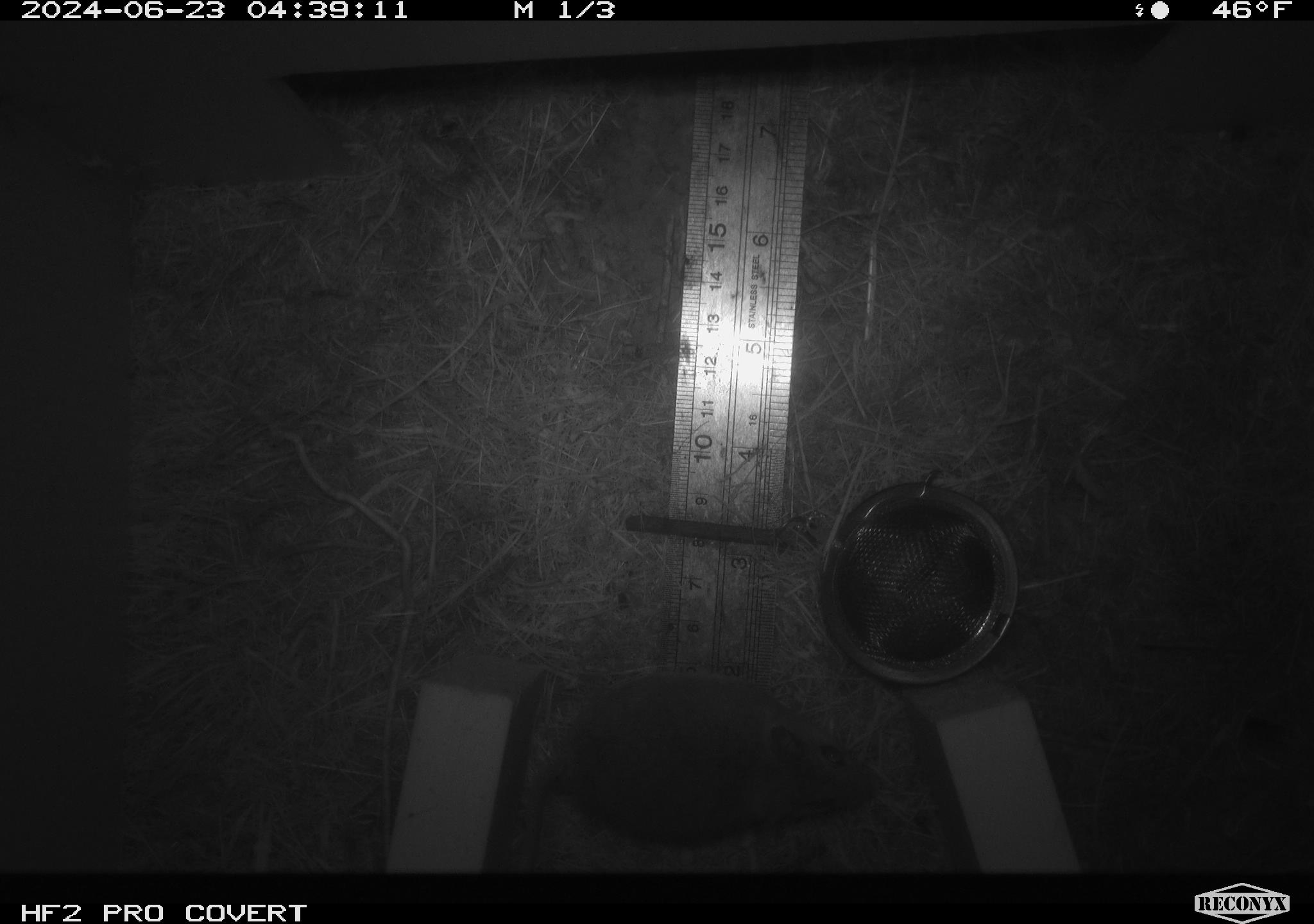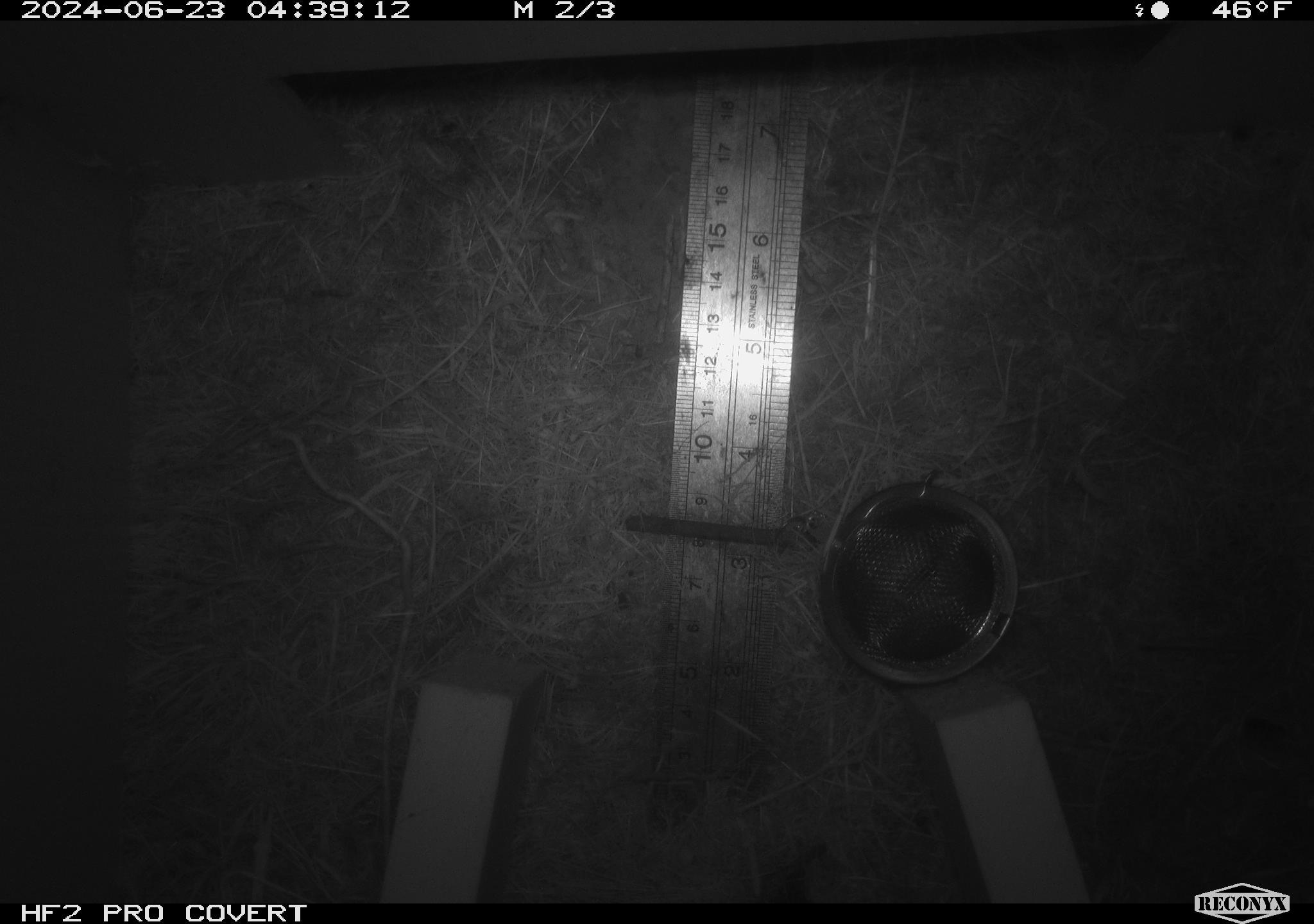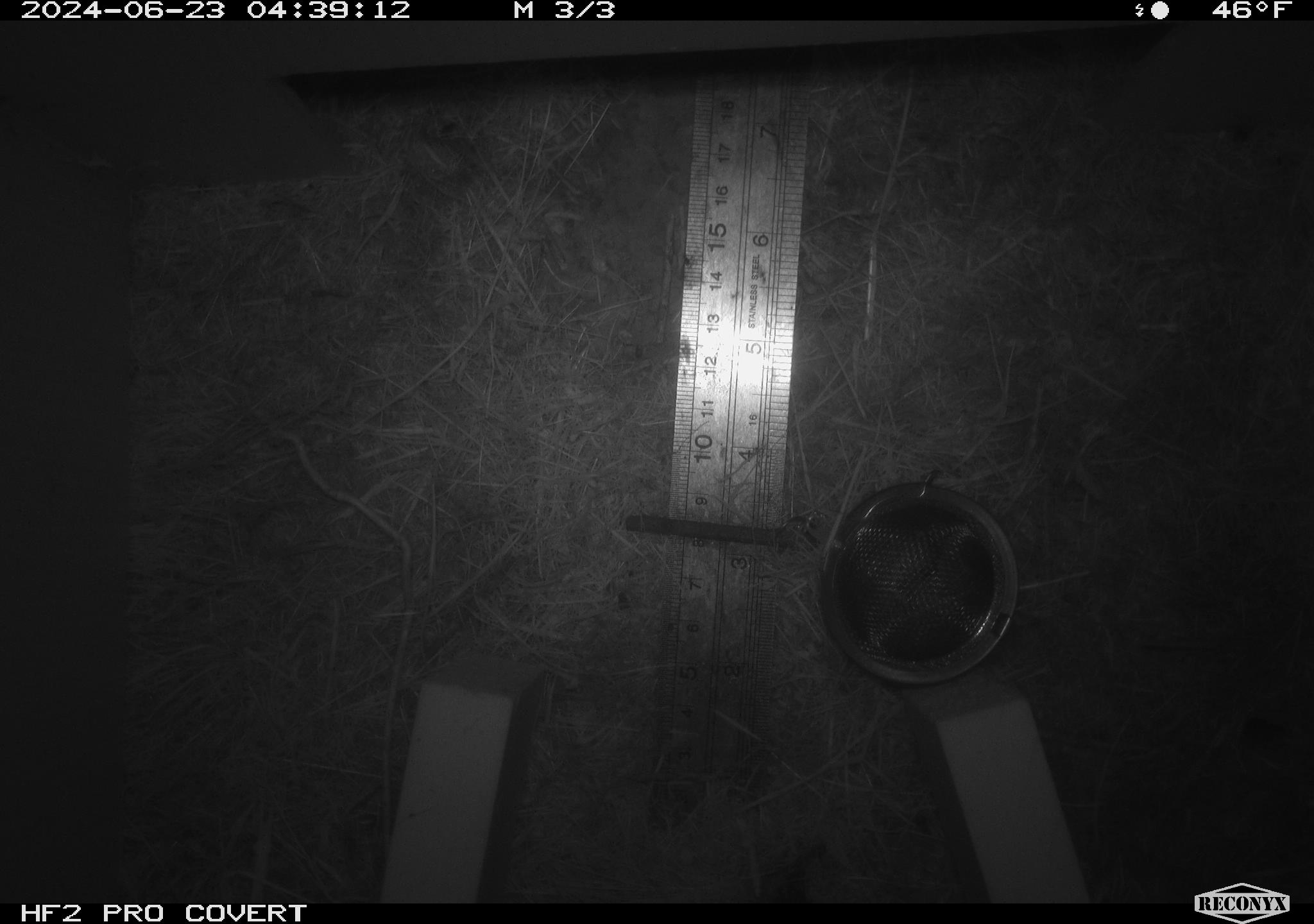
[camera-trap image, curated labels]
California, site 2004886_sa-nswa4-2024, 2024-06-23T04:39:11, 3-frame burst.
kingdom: Animalia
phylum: Chordata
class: Mammalia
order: Rodentia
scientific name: Rodentia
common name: rodent